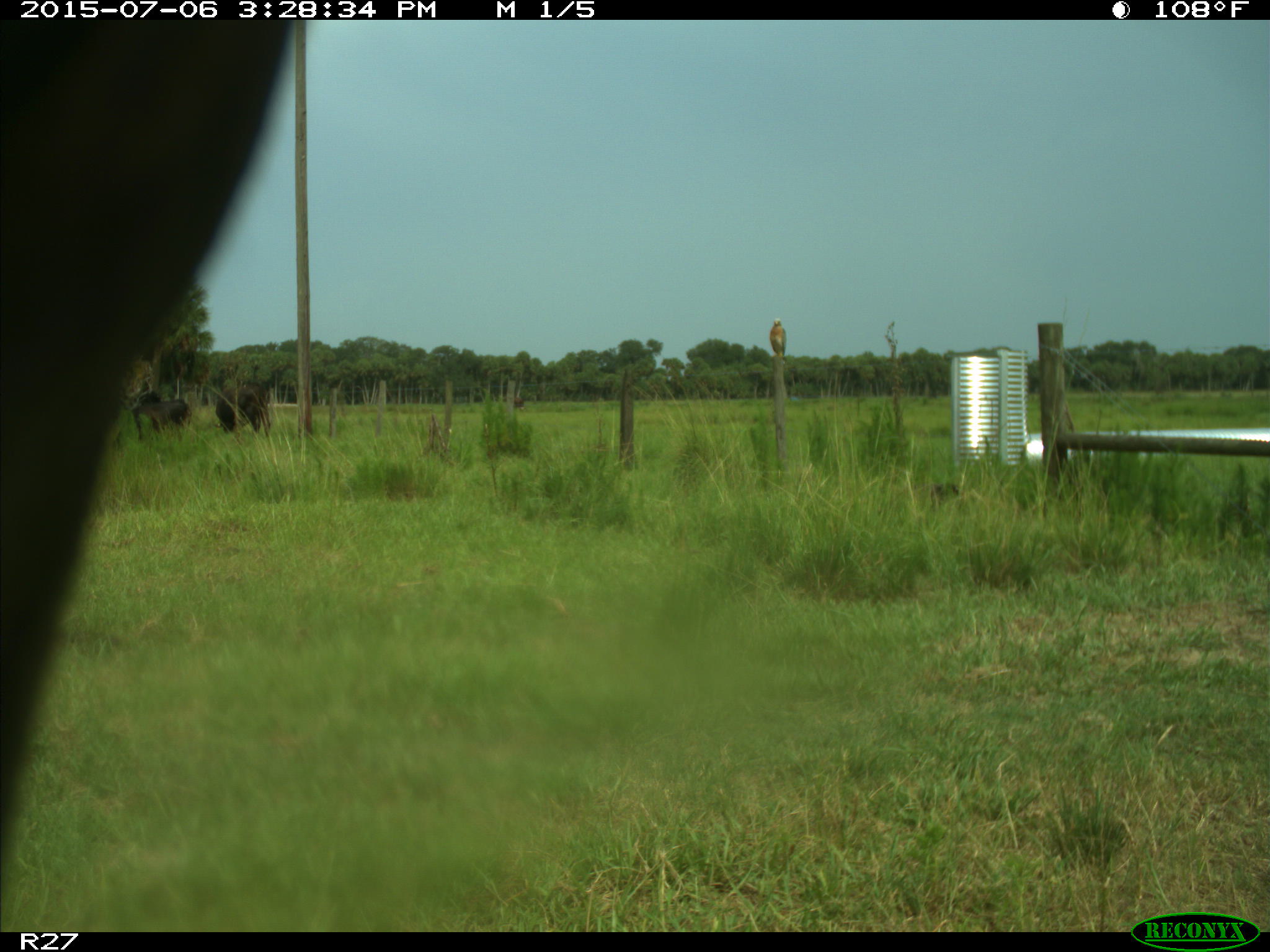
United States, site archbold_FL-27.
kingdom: Animalia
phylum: Chordata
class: Mammalia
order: Artiodactyla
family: Bovidae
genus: Bos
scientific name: Bos taurus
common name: domestic cow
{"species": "Bos taurus (domestic cow)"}